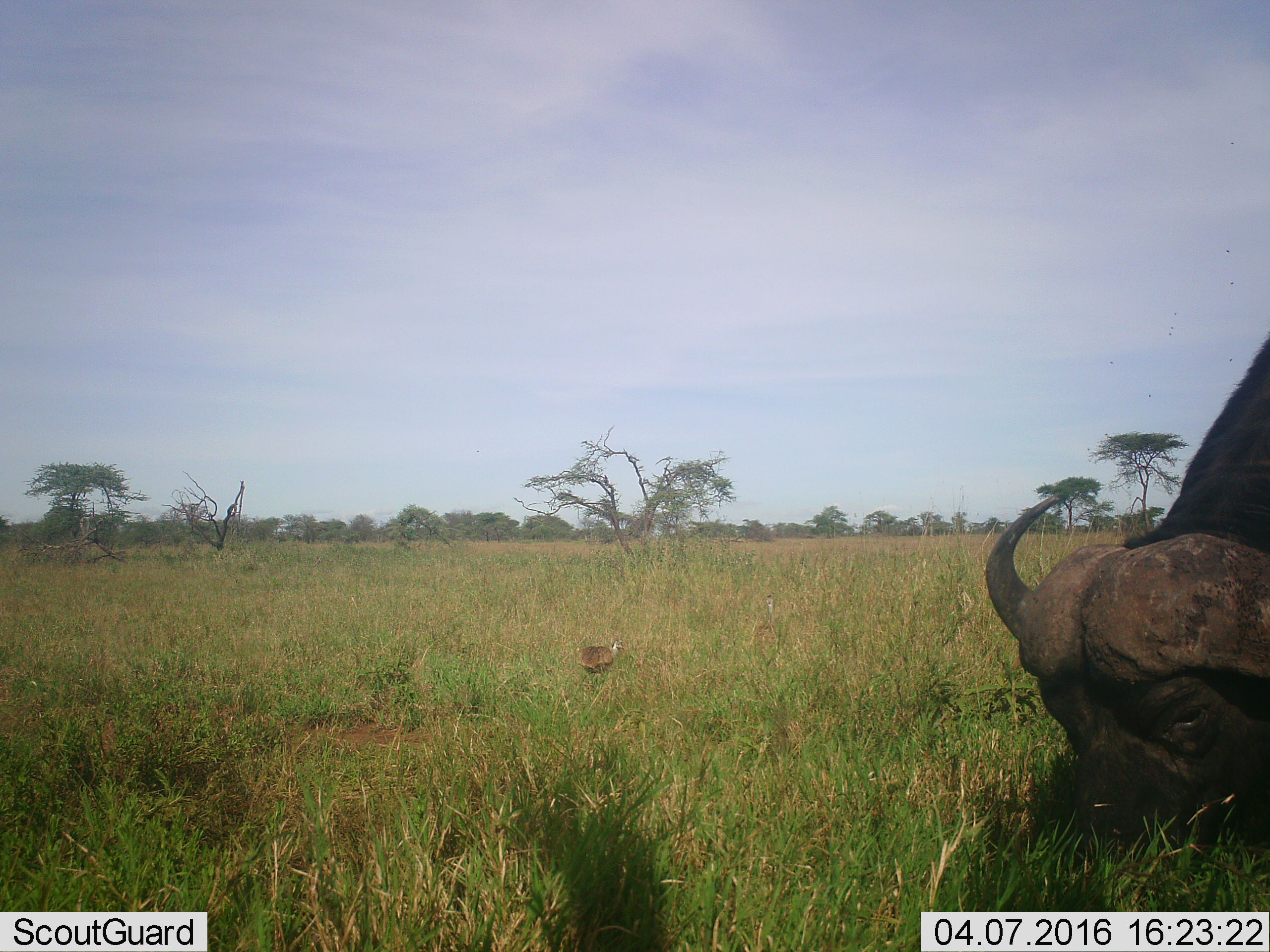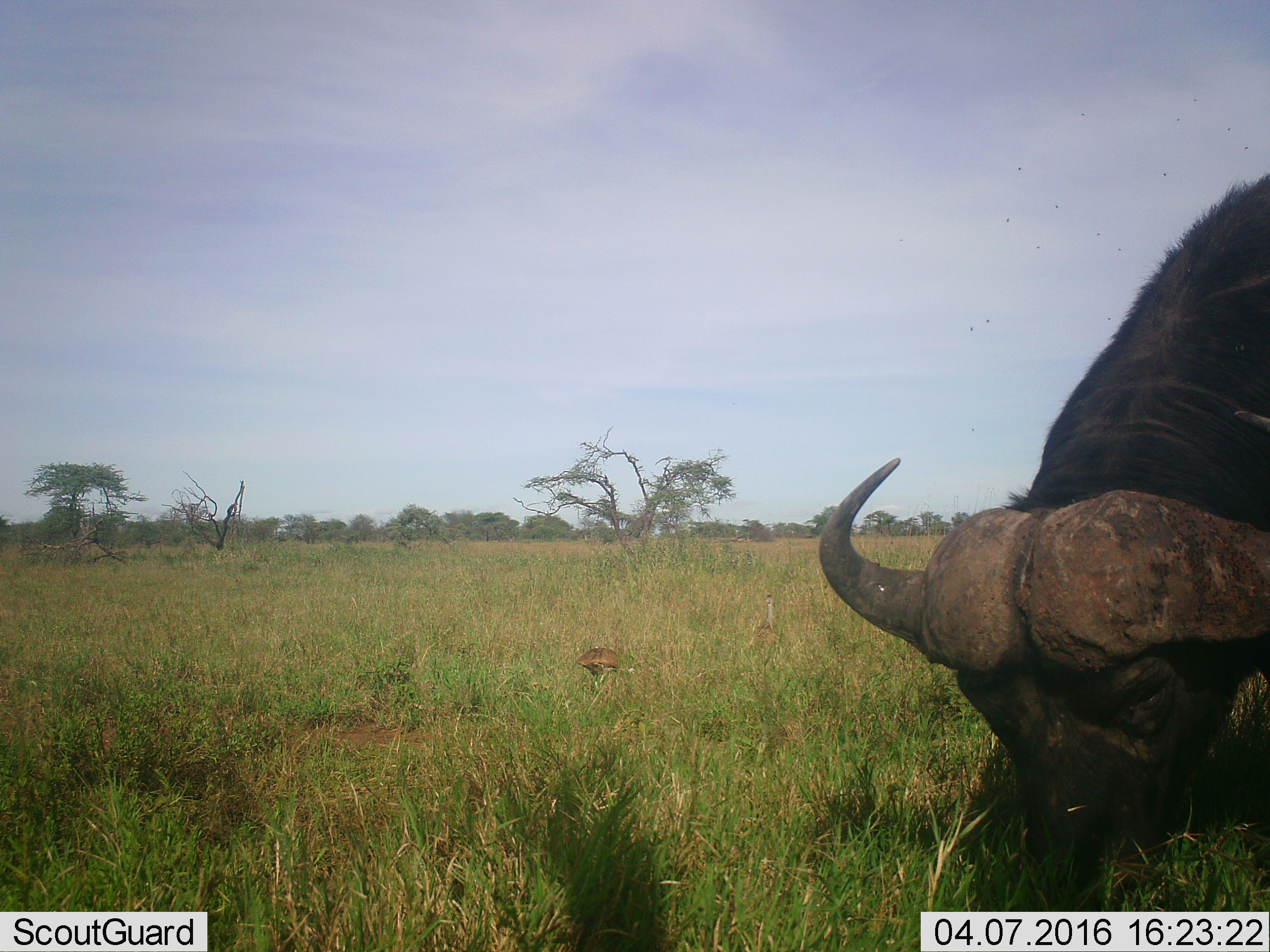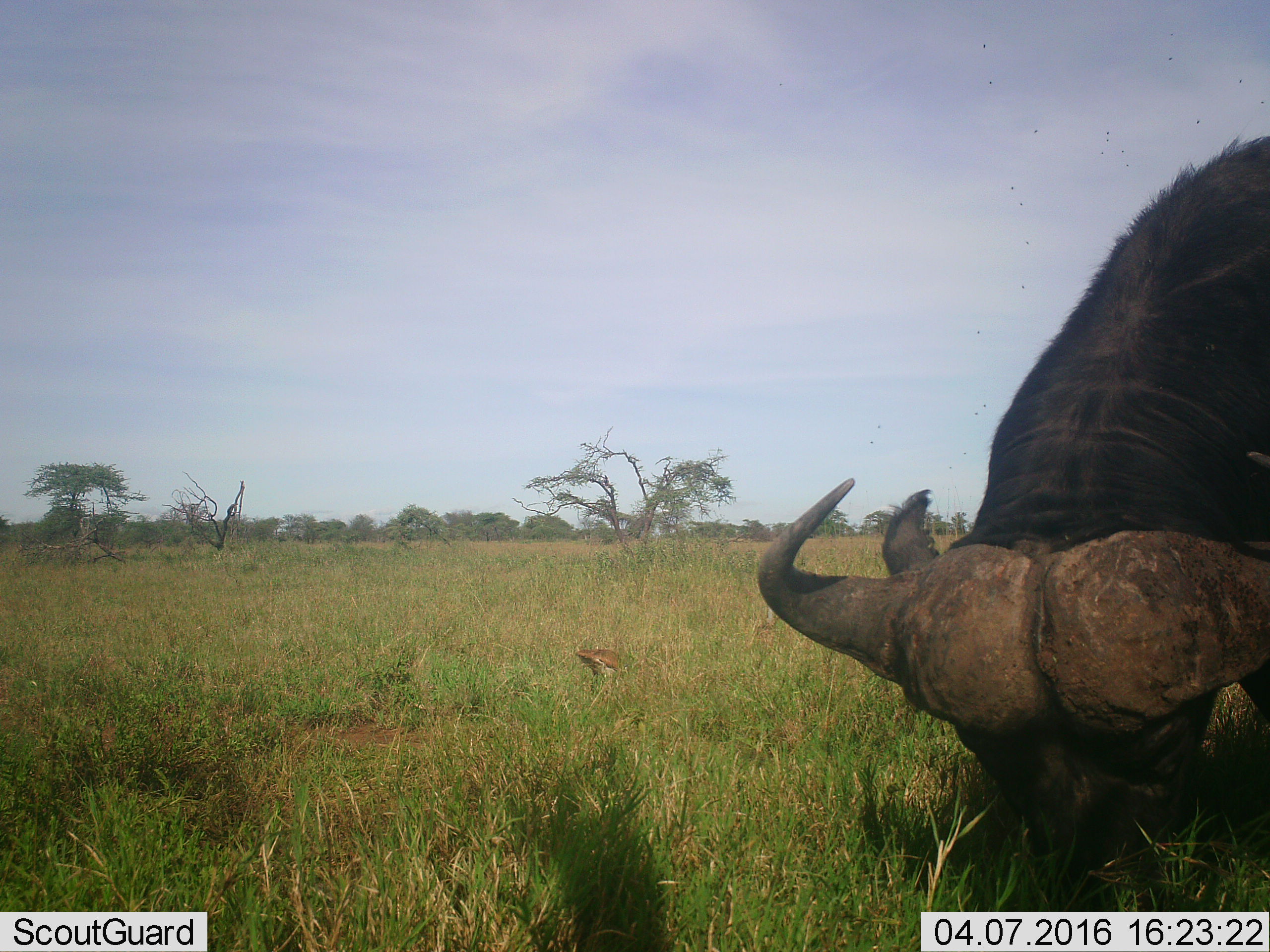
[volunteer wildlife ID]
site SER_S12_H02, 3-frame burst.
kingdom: Animalia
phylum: Chordata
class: Aves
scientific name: Aves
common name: bird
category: birdother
Birdother (bird) (Aves), count 2. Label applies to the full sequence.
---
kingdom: Animalia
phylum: Chordata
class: Mammalia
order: Artiodactyla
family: Bovidae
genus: Syncerus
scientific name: Syncerus caffer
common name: african buffalo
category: buffalo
Buffalo (african buffalo) (Syncerus caffer), count 1. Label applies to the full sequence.